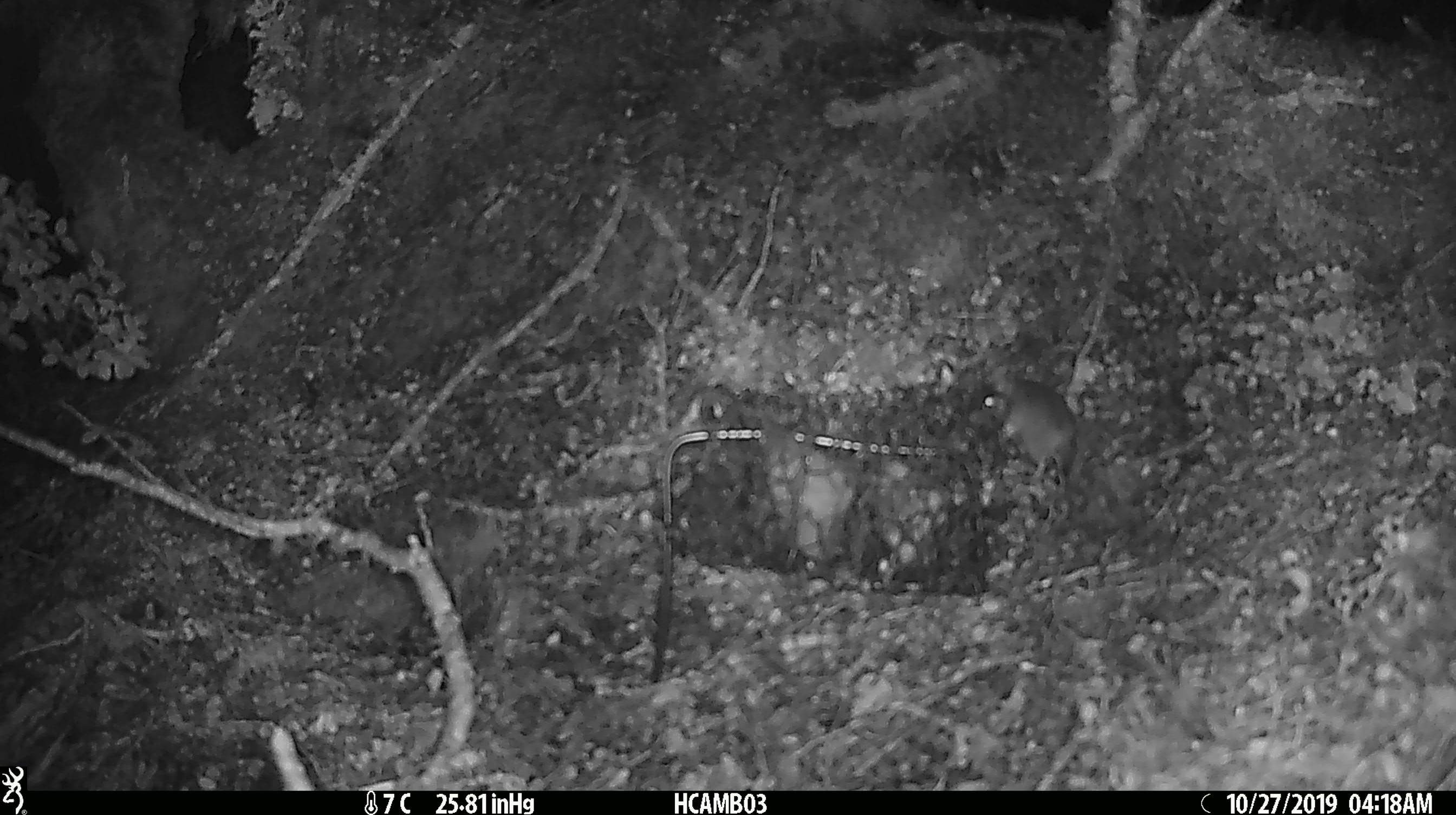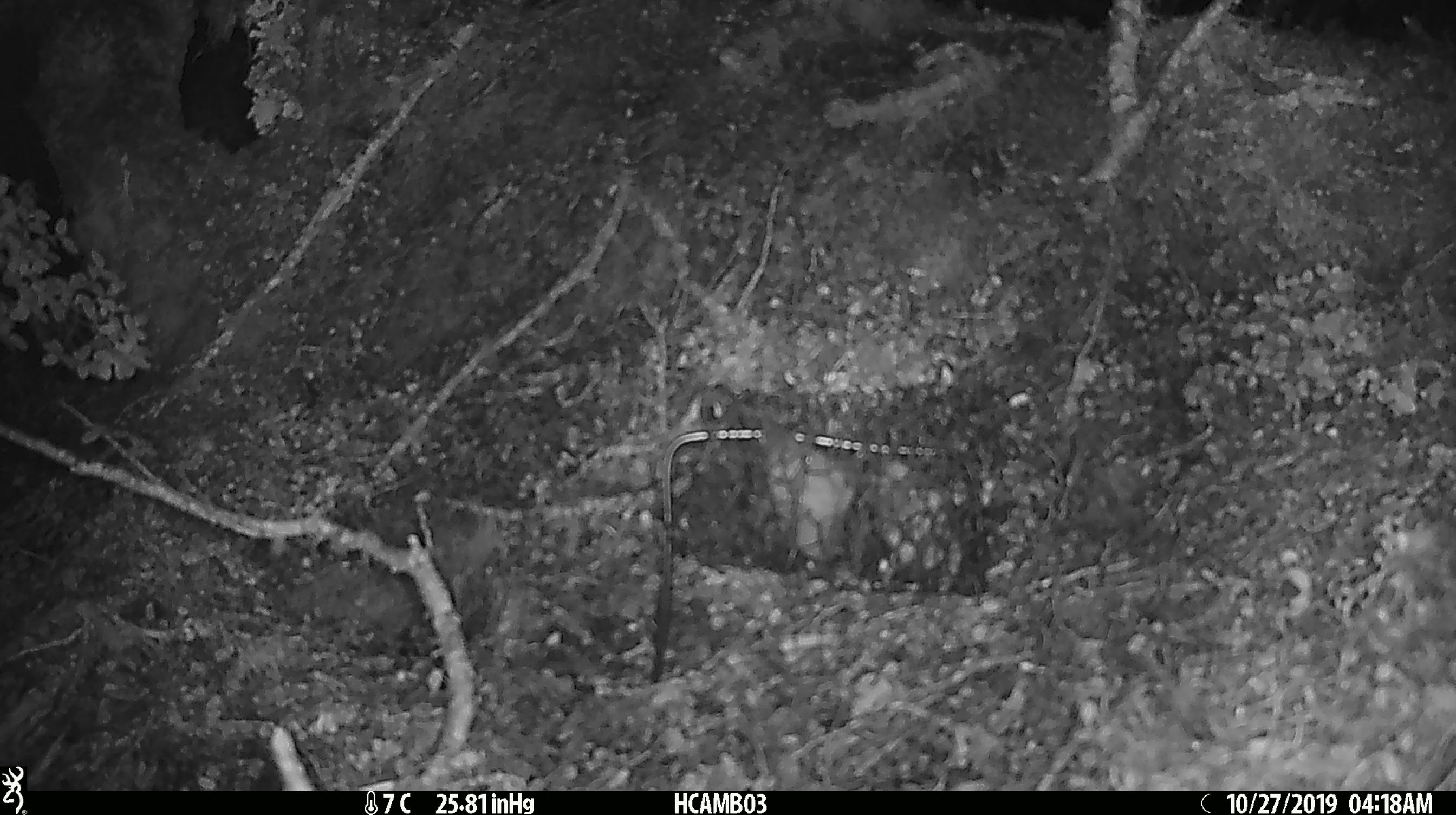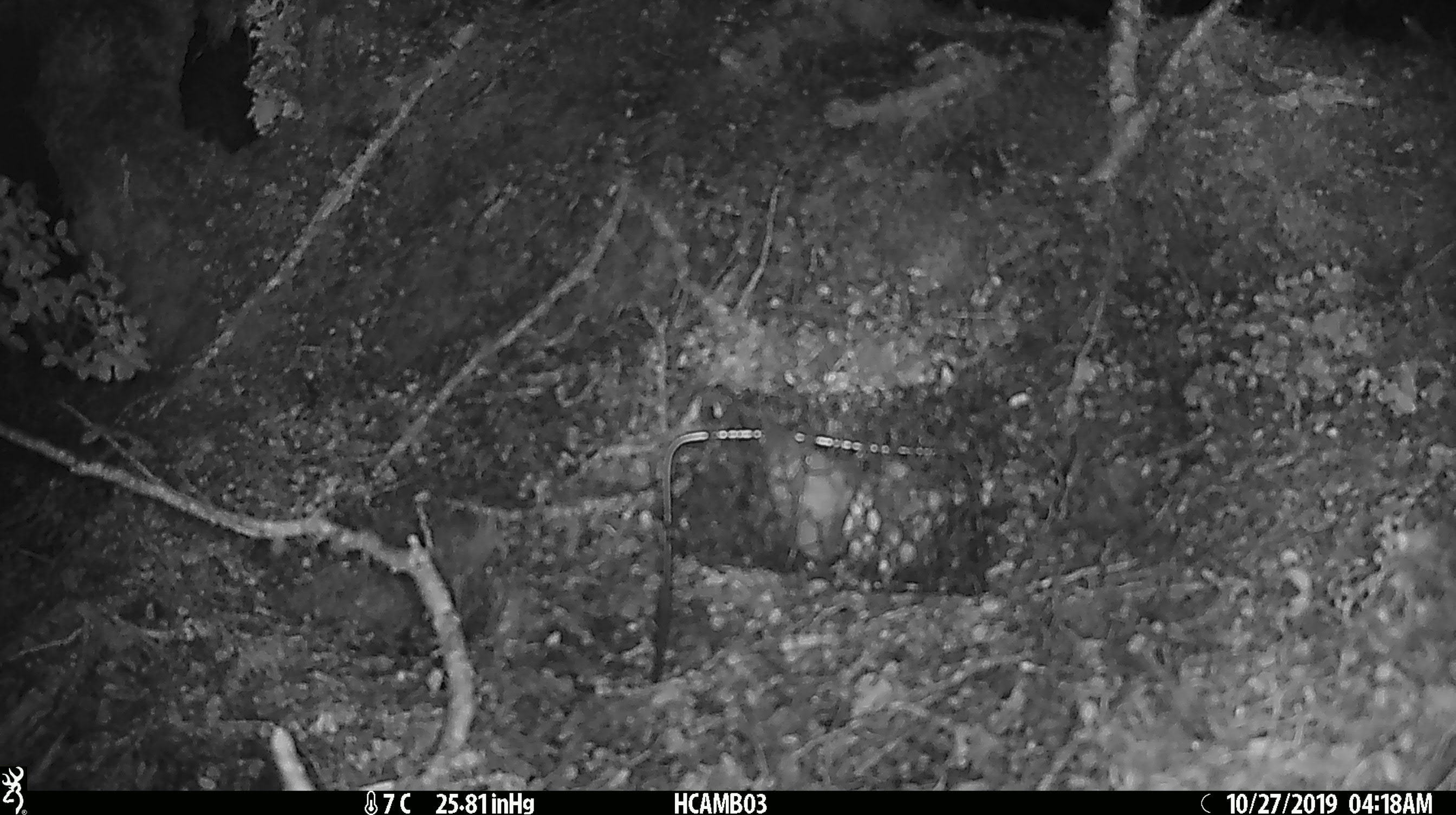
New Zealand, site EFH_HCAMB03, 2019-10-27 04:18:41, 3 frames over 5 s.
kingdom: Animalia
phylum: Chordata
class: Mammalia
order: Rodentia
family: Muridae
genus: Mus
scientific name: Mus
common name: mouse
Mouse (Mus).